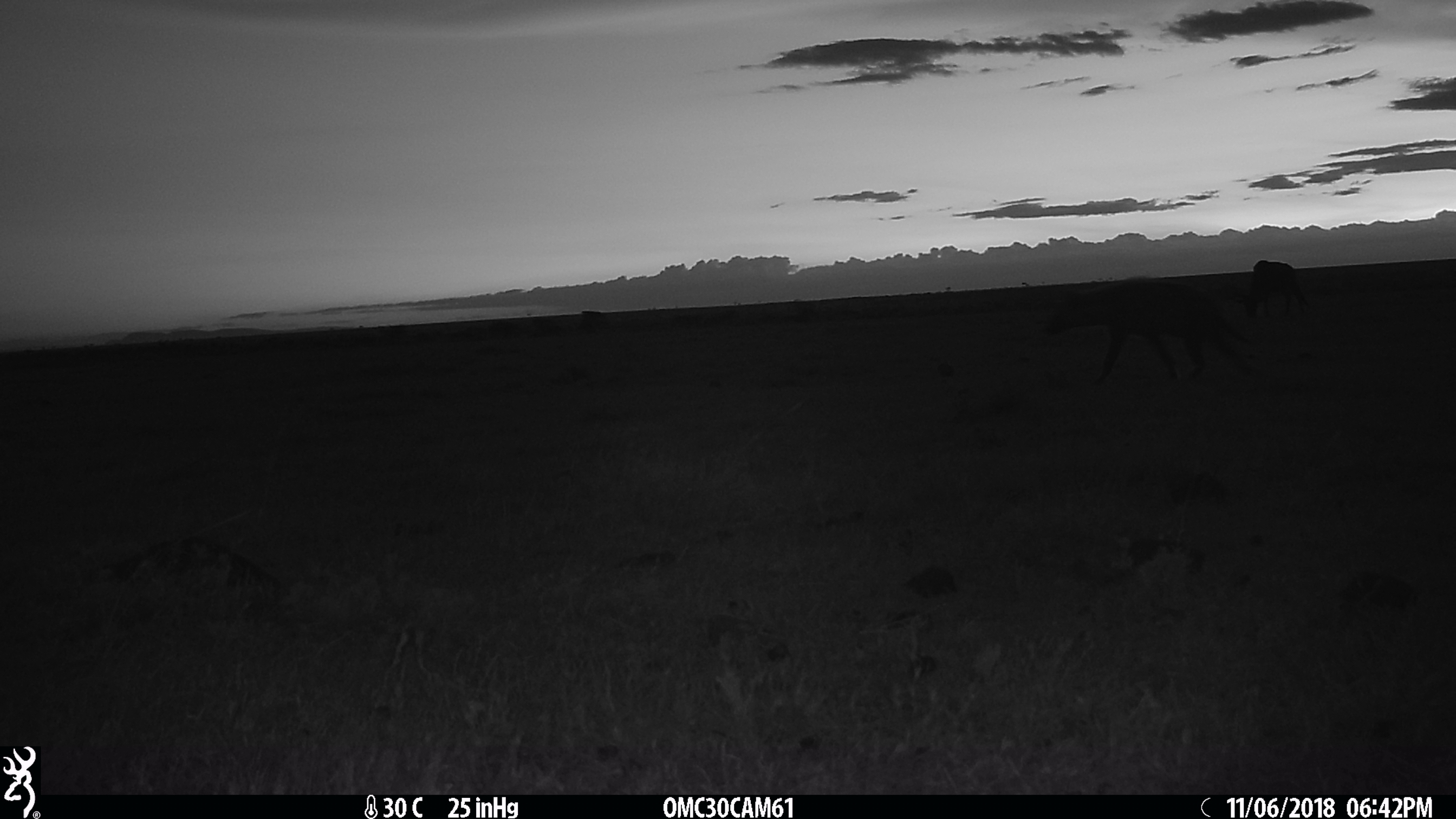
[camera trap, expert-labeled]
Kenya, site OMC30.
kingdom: Animalia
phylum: Chordata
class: Mammalia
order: Carnivora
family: Hyaenidae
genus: Crocuta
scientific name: Crocuta crocuta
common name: spotted hyena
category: hyena spotted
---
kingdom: Animalia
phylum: Chordata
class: Mammalia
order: Artiodactyla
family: Bovidae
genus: Connochaetes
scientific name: Connochaetes taurinus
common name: blue wildebeest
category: wildebeest